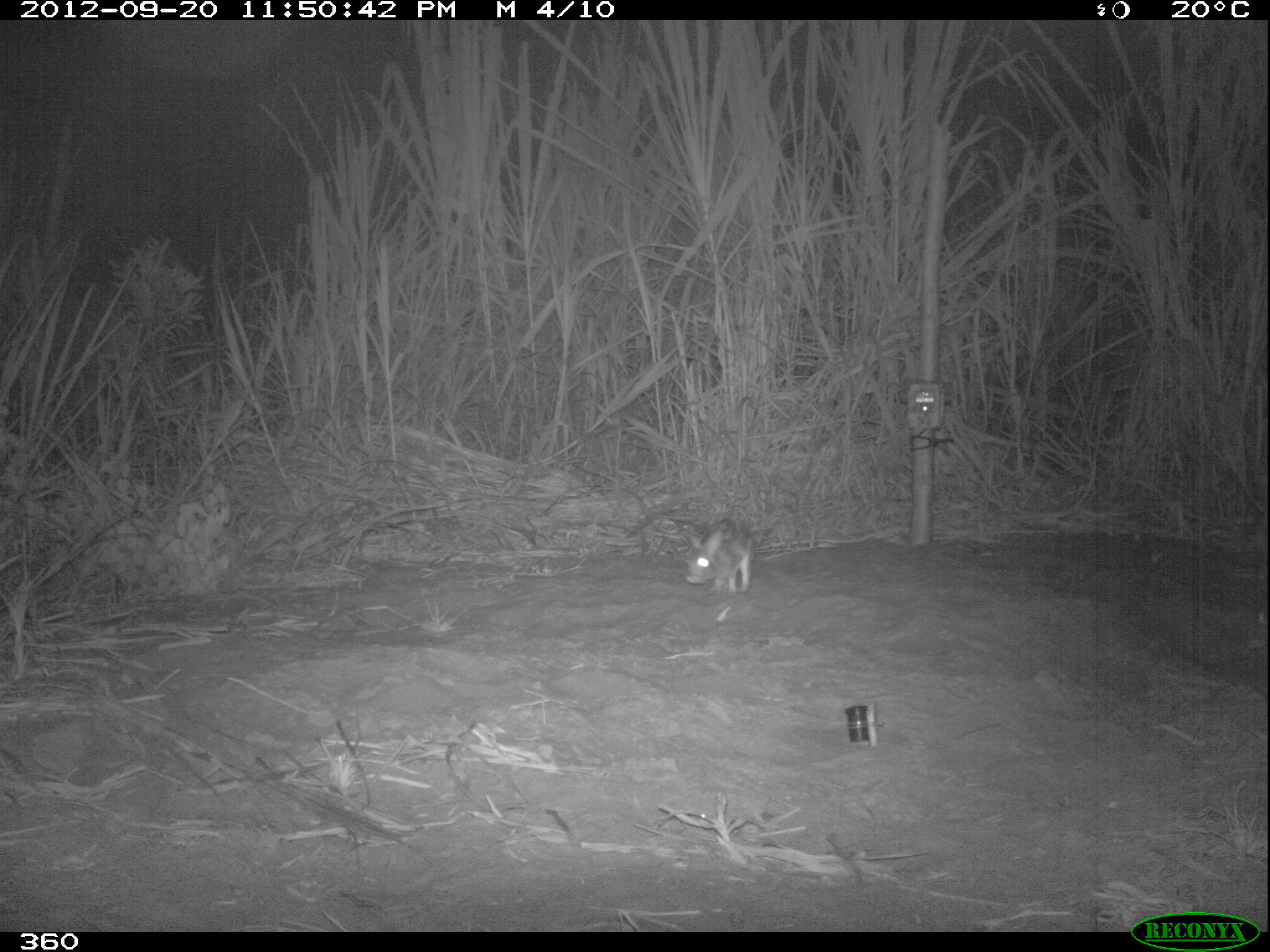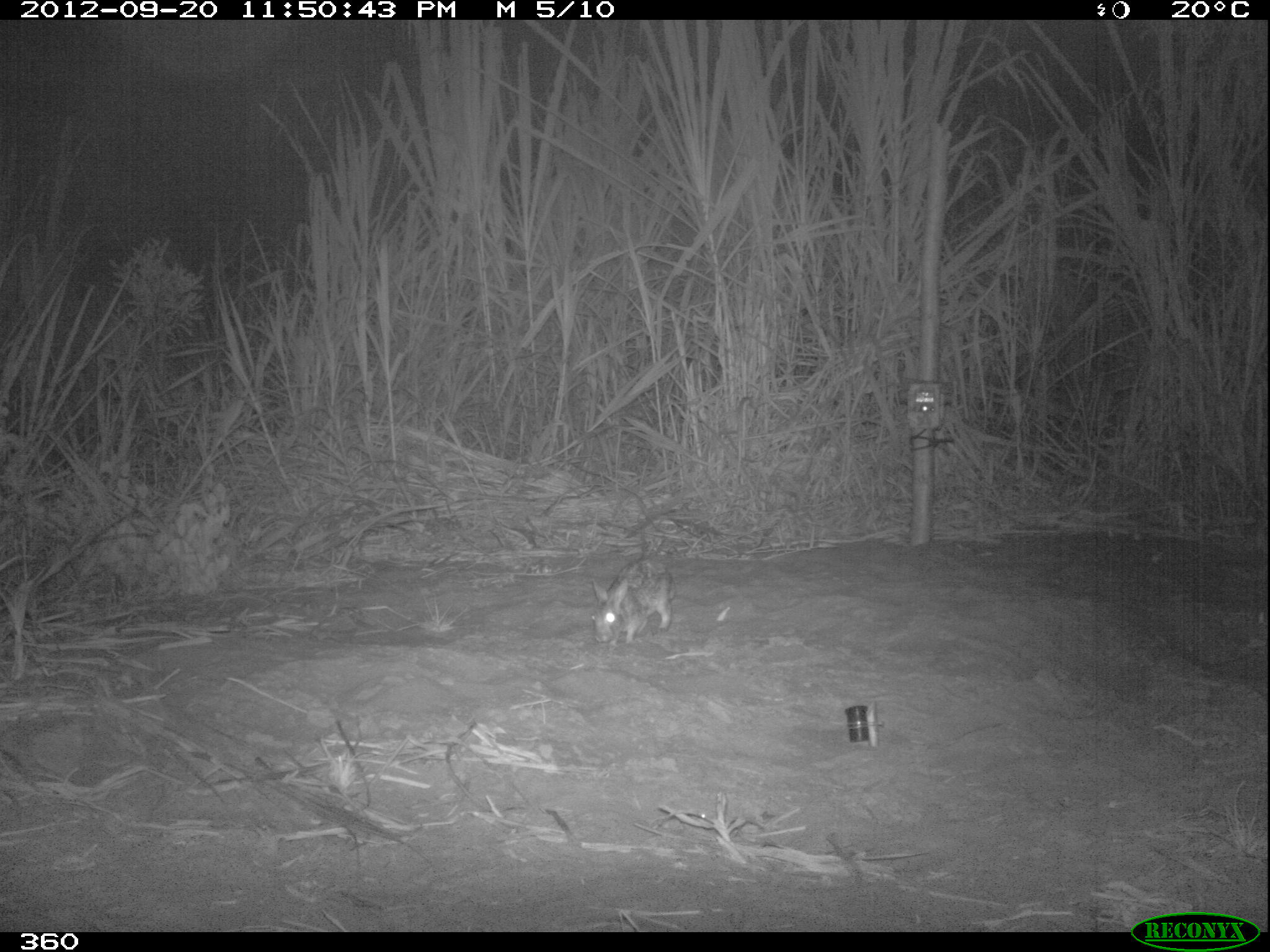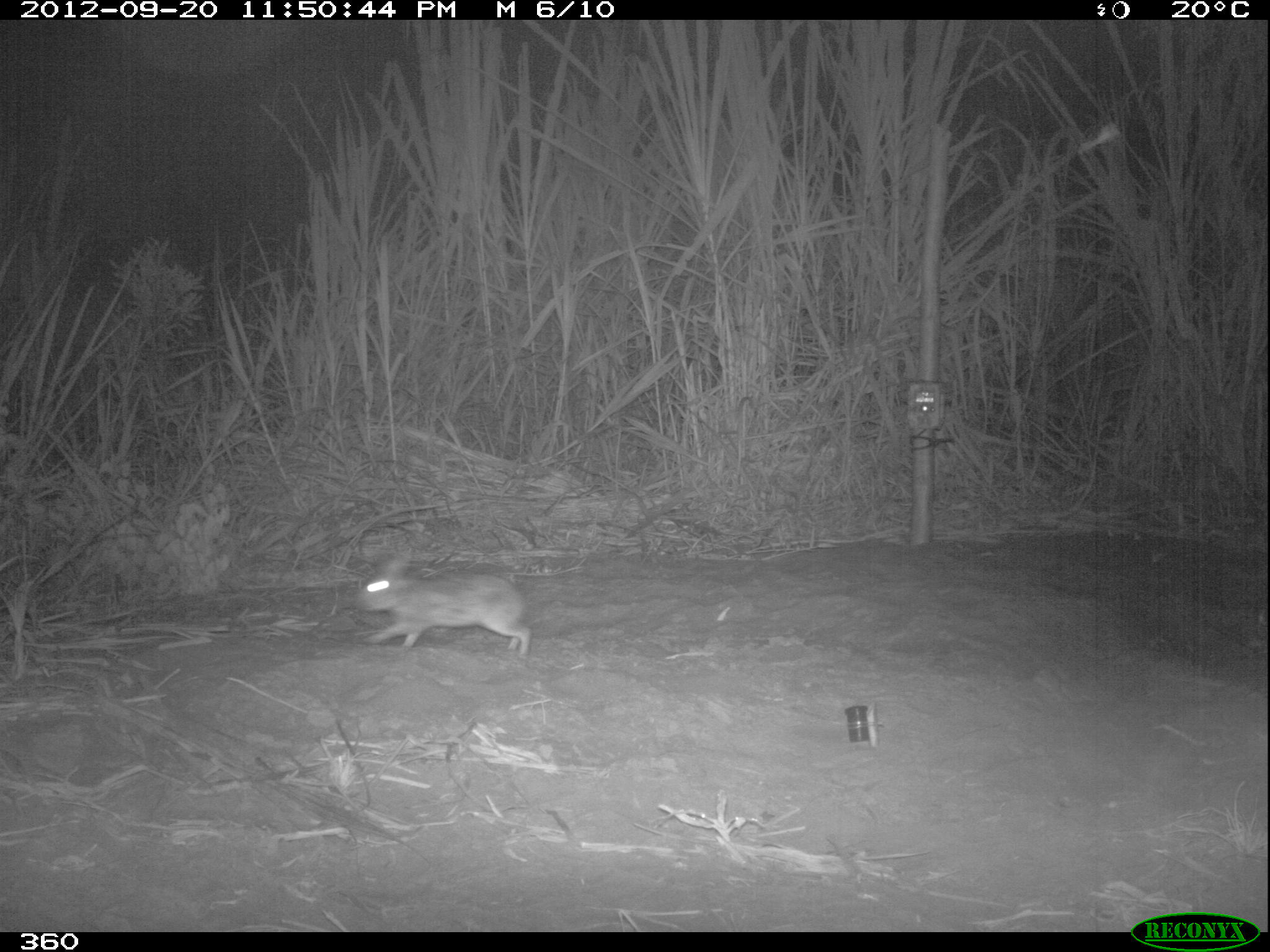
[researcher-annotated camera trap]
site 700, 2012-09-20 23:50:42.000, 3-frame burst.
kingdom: Animalia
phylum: Chordata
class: Mammalia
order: Lagomorpha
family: Leporidae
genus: Sylvilagus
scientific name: Sylvilagus brasiliensis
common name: tapeti